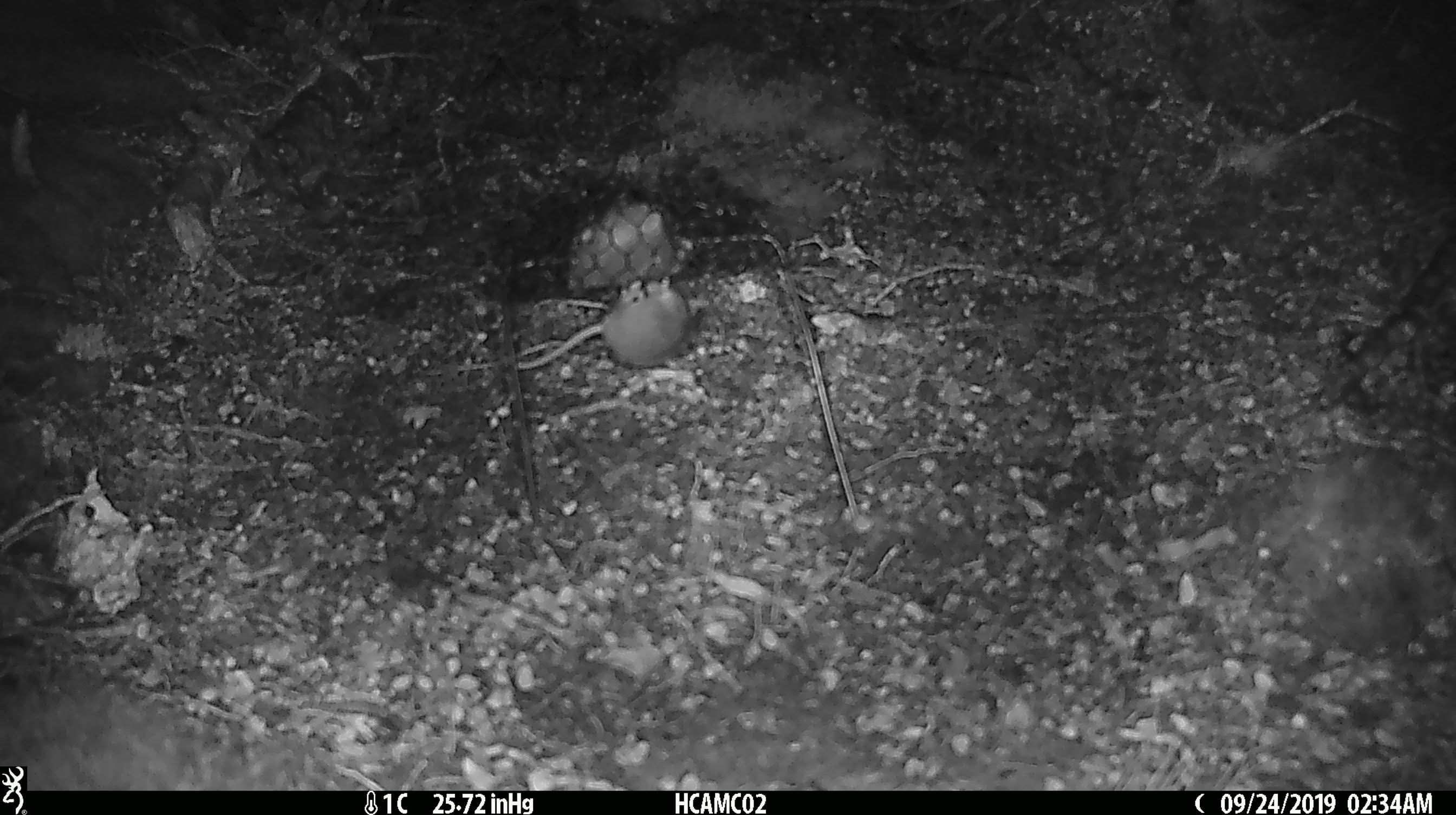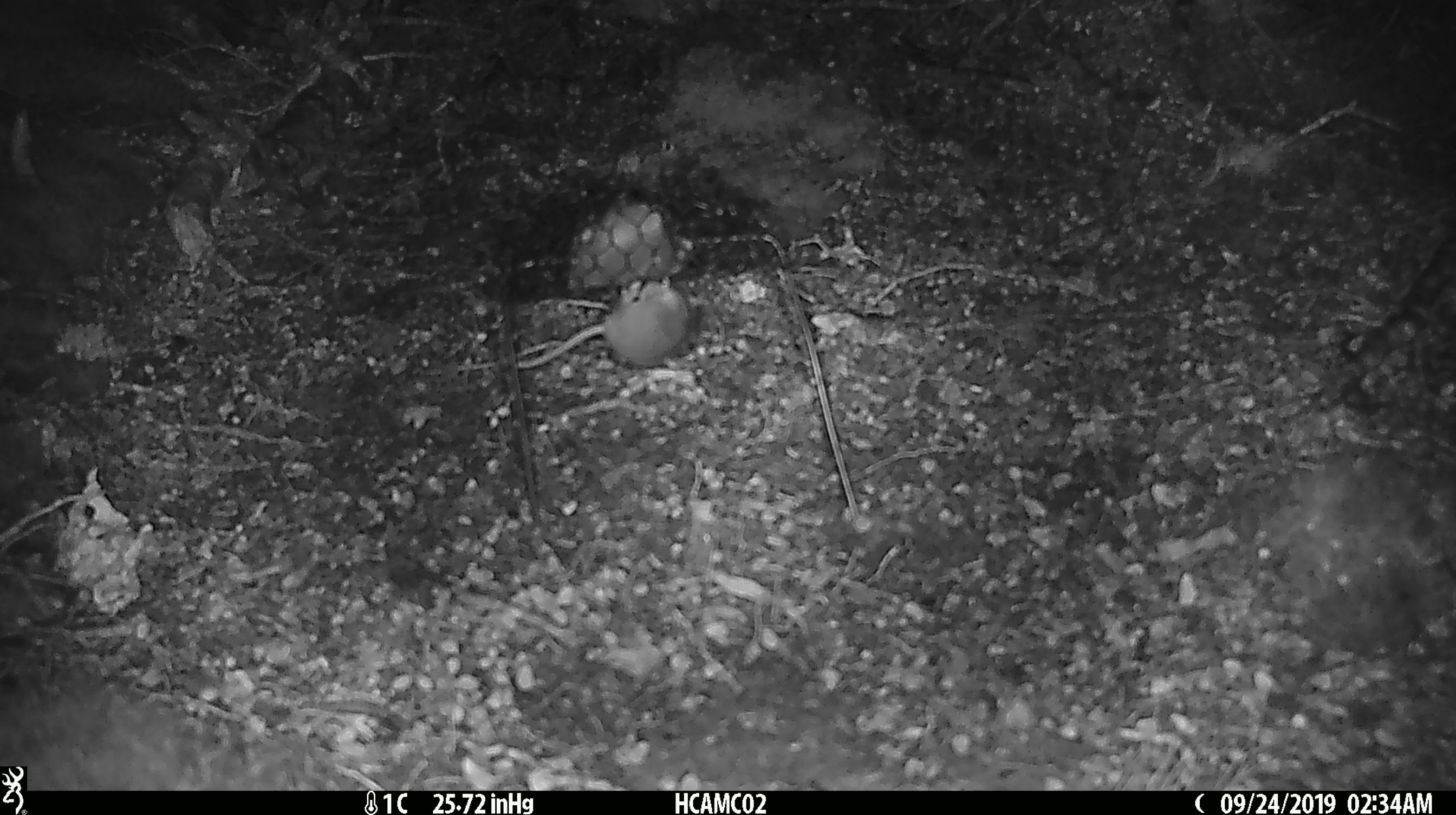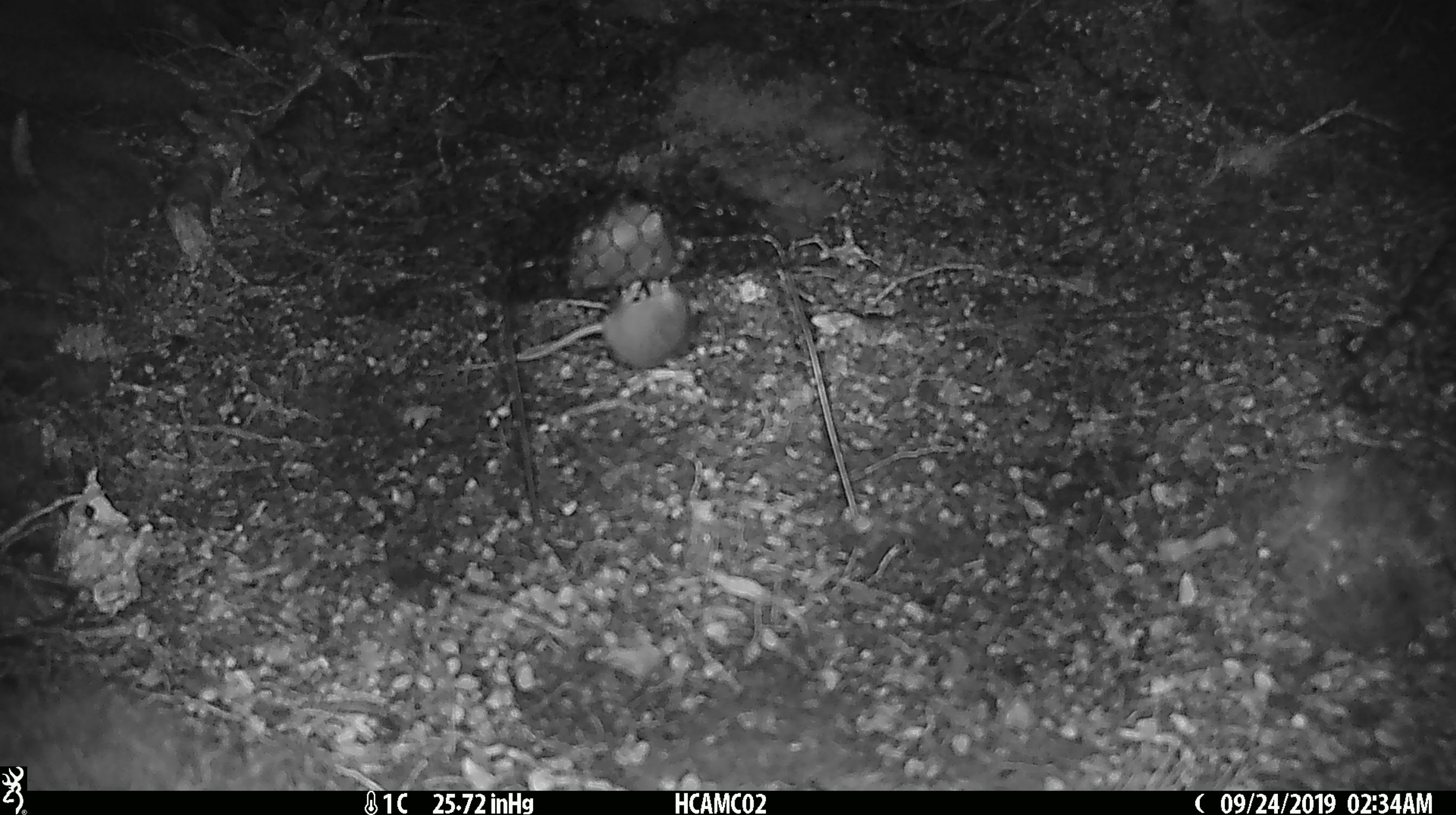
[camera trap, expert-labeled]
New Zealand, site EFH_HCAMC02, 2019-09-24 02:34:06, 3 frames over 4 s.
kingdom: Animalia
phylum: Chordata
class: Mammalia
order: Rodentia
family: Muridae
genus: Mus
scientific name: Mus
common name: mouse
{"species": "mouse (Mus)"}